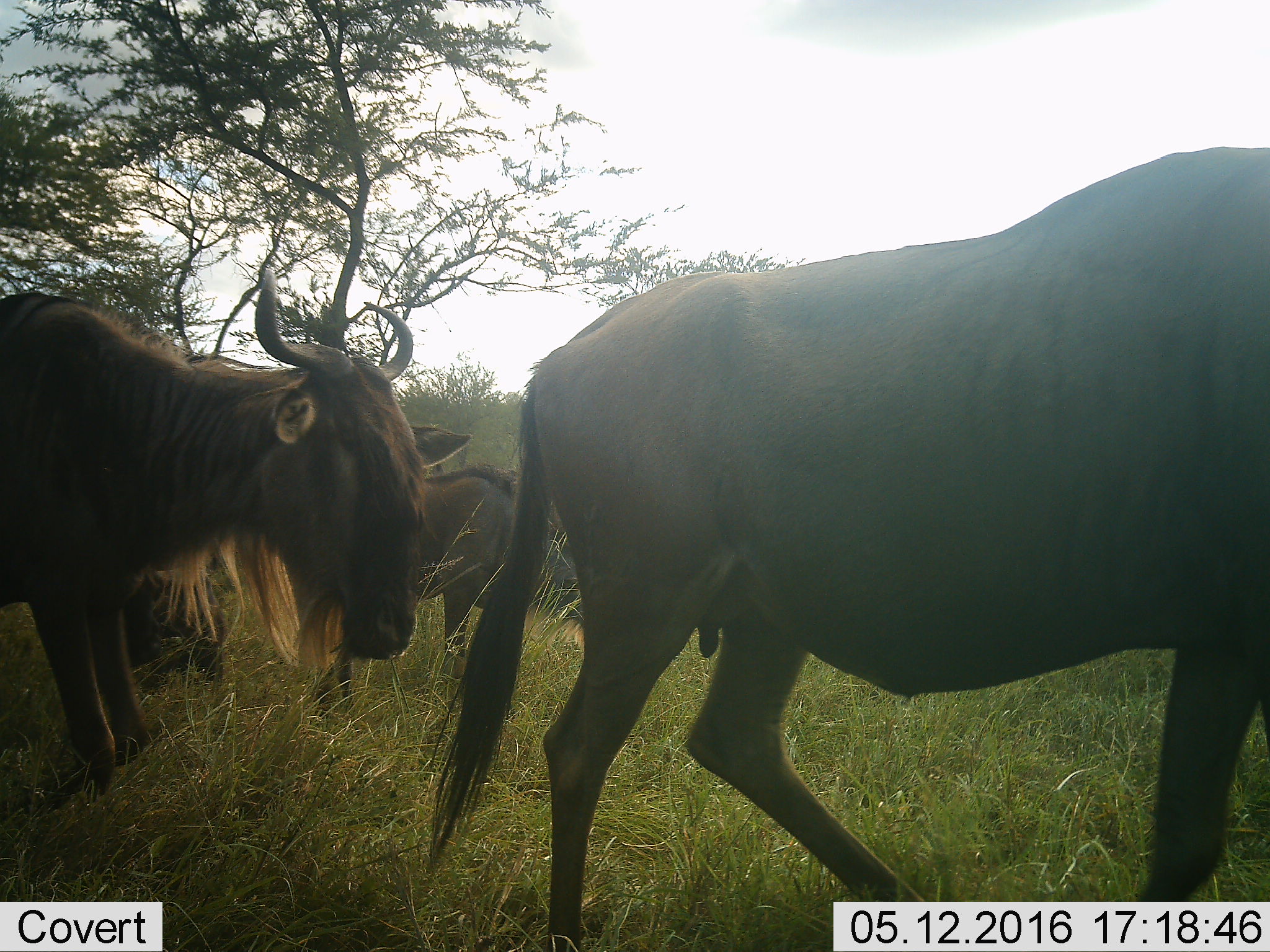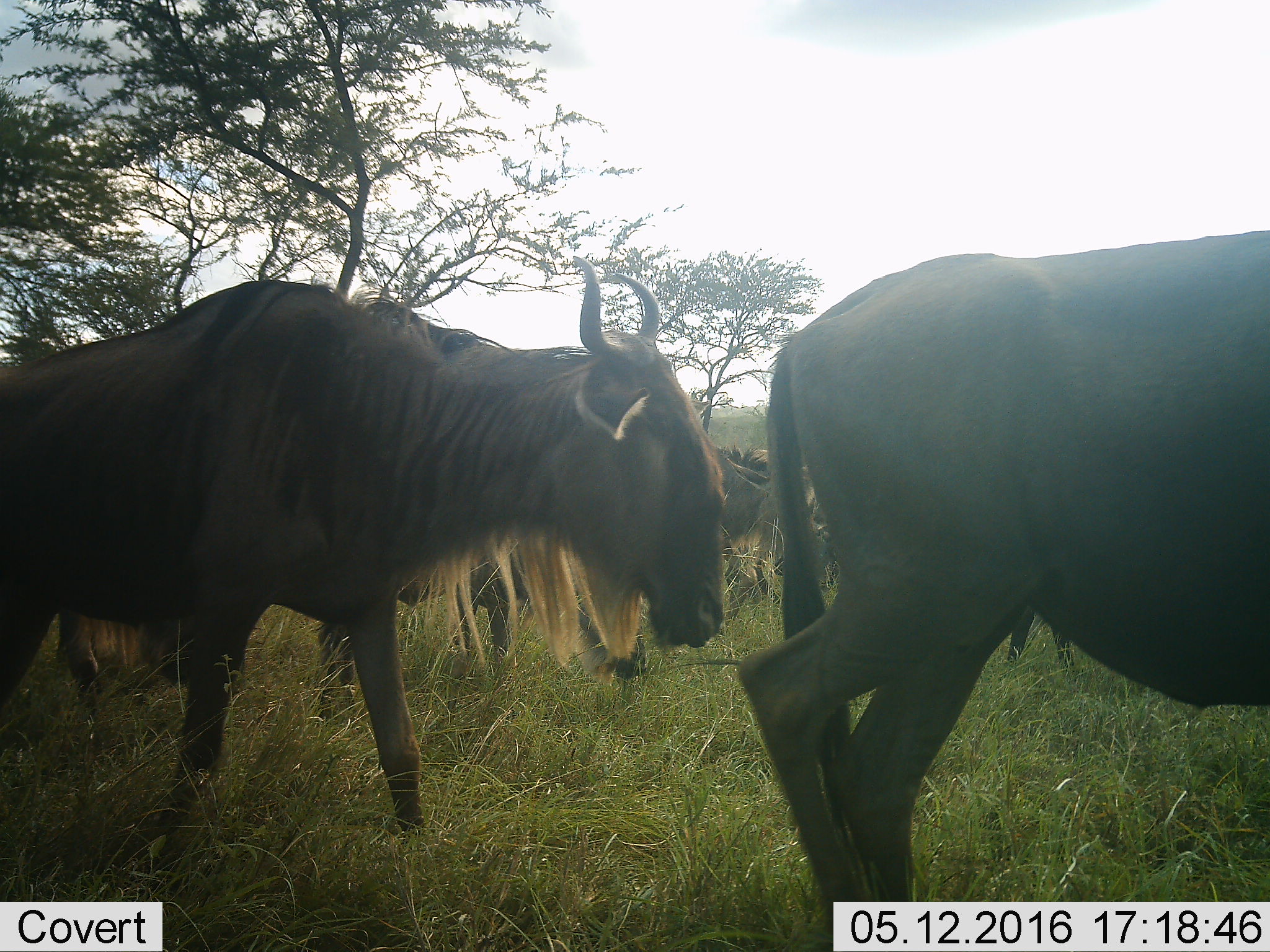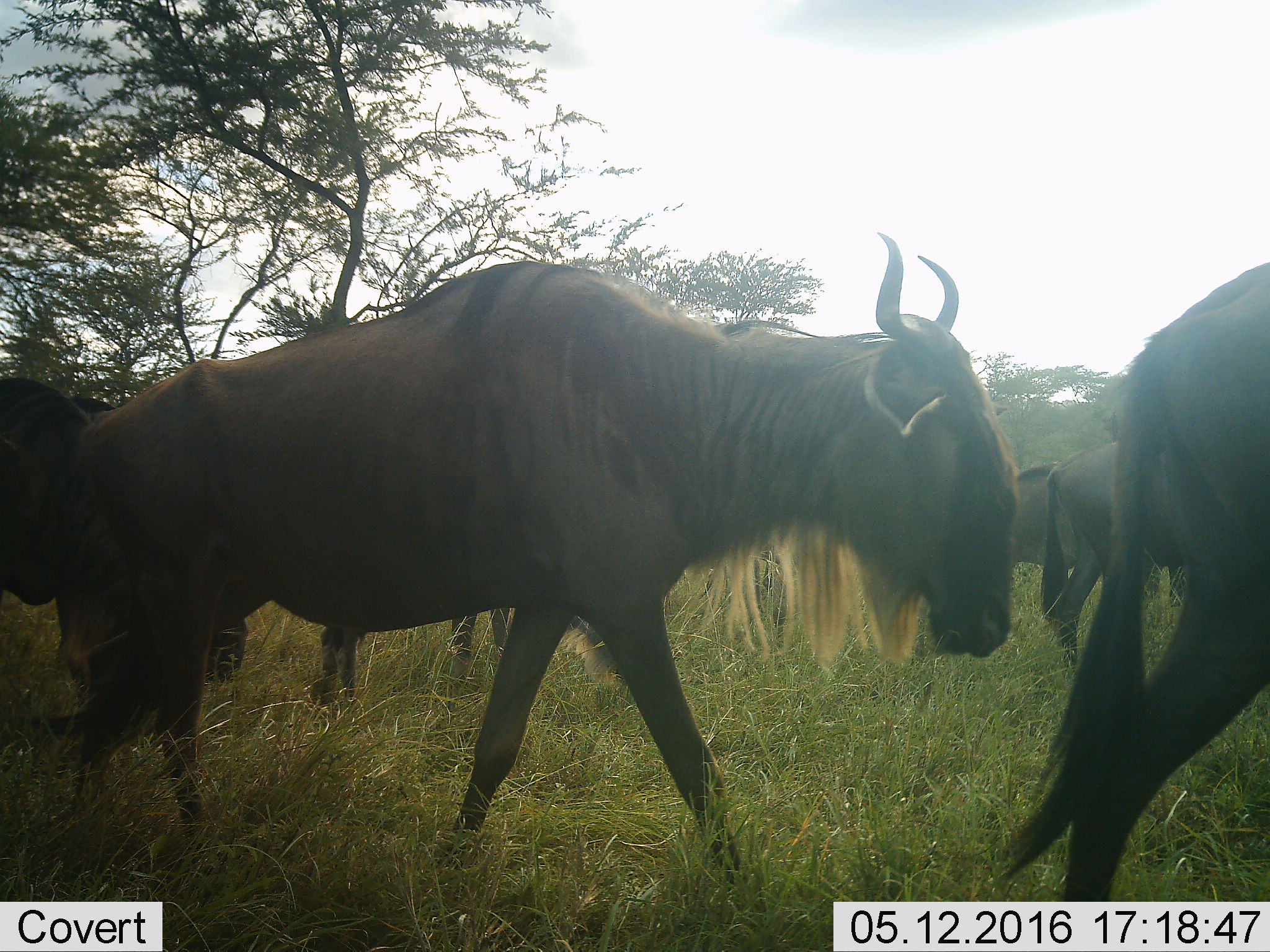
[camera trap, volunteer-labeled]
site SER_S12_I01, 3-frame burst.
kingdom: Animalia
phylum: Chordata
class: Mammalia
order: Artiodactyla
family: Bovidae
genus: Connochaetes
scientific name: Connochaetes taurinus taurinus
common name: blue wildebeest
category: wildebeestblue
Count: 8.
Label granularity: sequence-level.